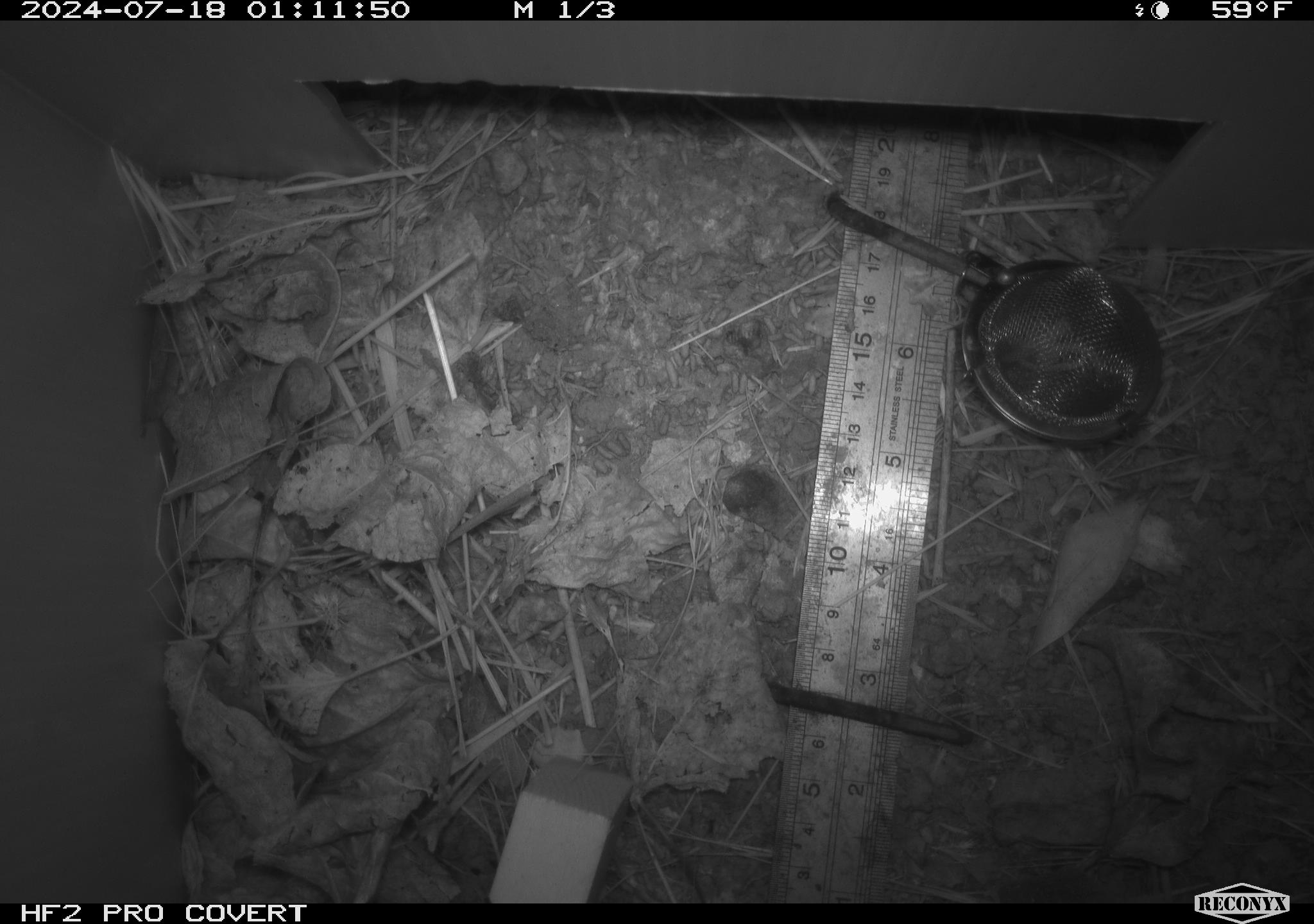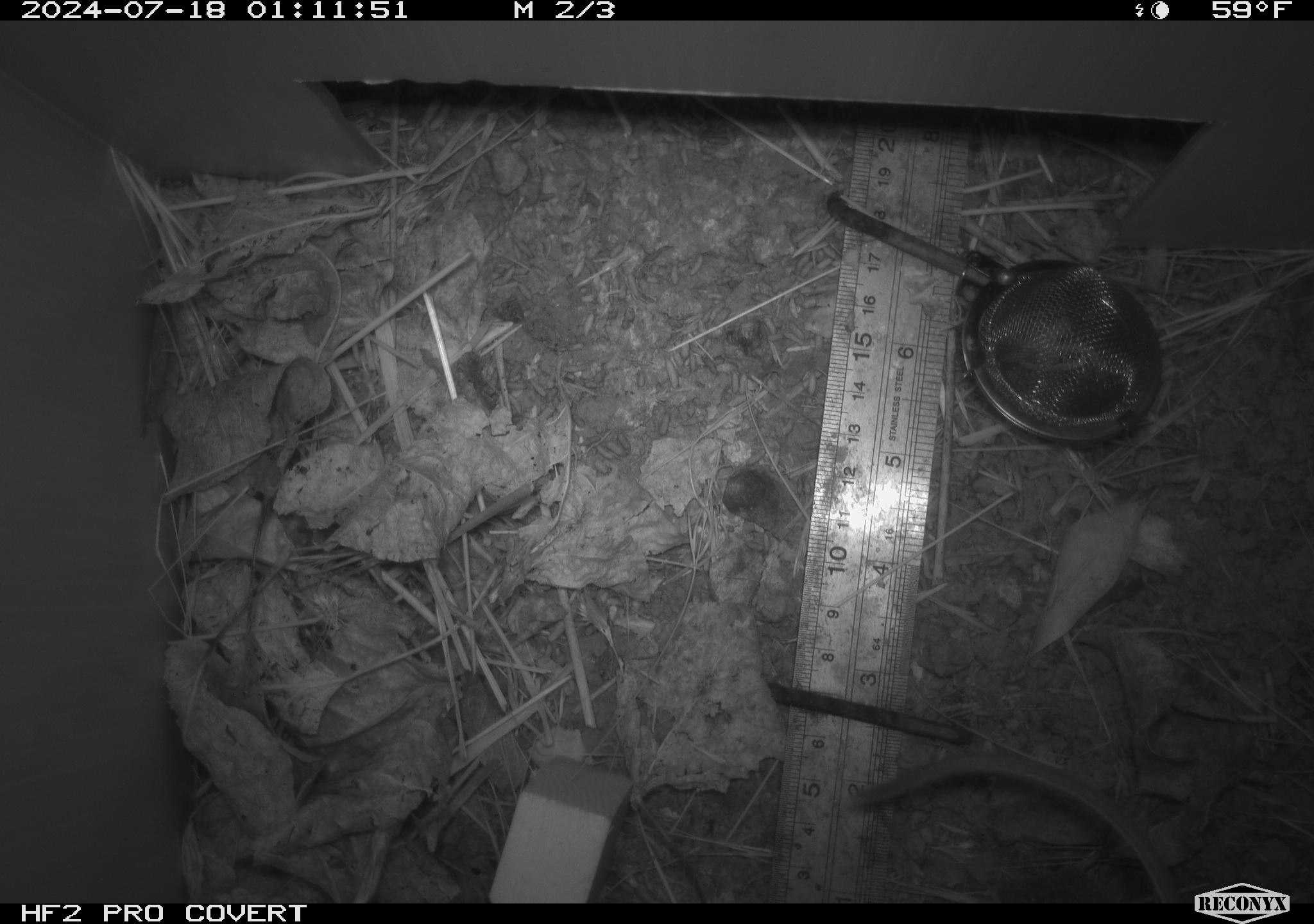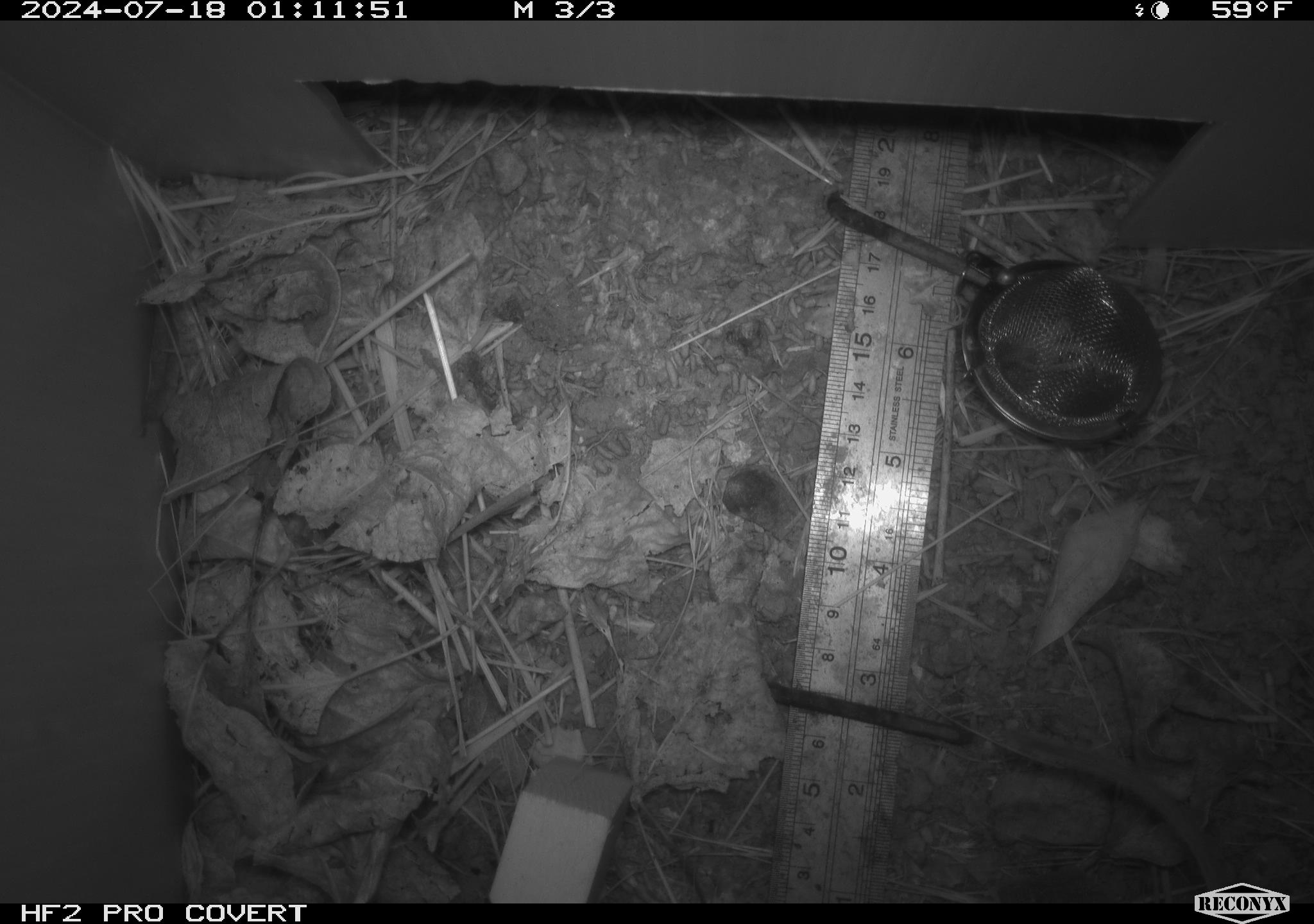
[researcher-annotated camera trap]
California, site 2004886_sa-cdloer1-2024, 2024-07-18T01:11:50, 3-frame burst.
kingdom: Animalia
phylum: Chordata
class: Mammalia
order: Rodentia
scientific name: Rodentia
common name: mouse species